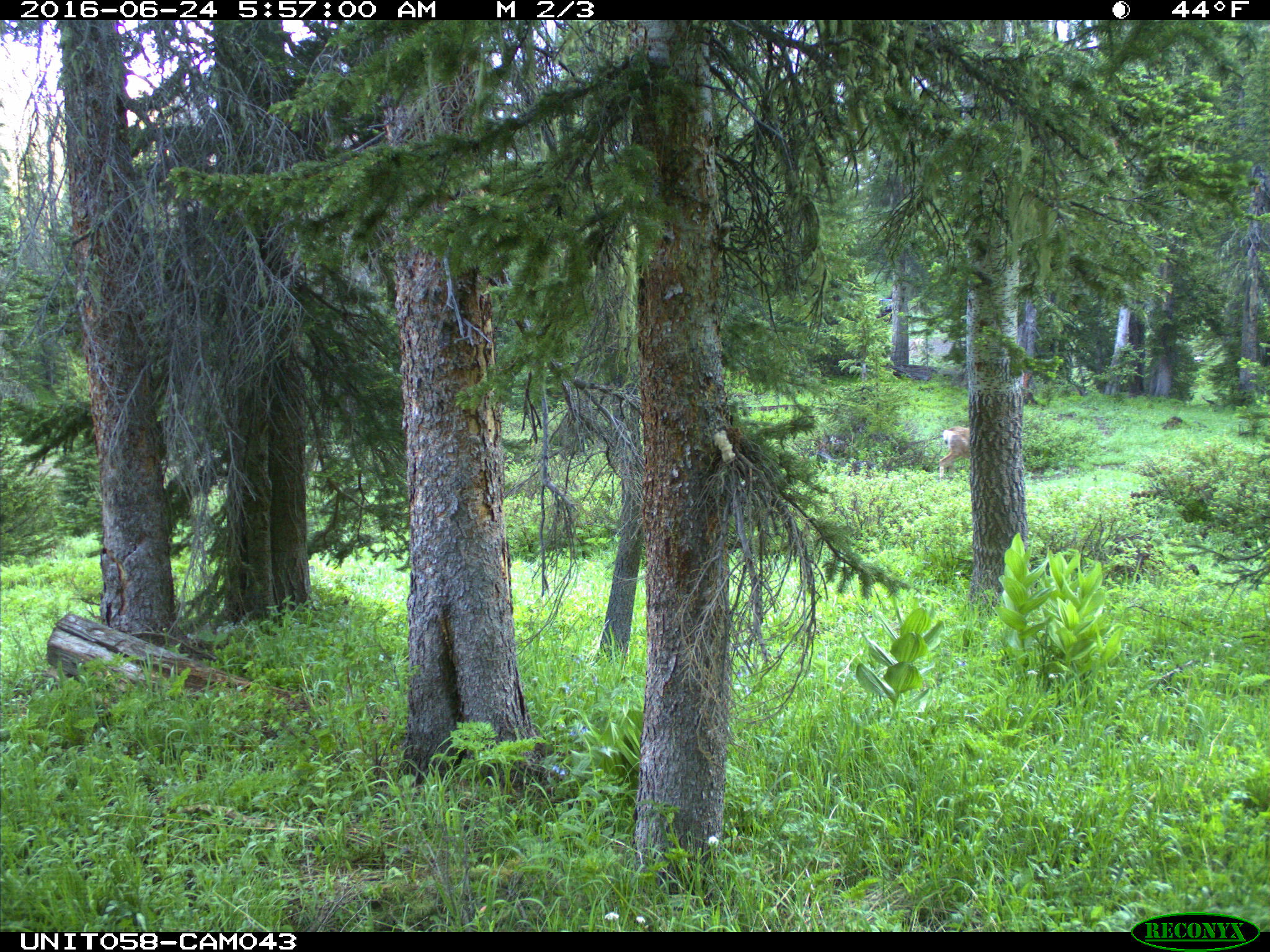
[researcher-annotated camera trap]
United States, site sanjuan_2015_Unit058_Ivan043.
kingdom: Animalia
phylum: Chordata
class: Mammalia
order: Artiodactyla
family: Cervidae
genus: Odocoileus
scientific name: Odocoileus hemionus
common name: mule deer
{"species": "Odocoileus hemionus (mule deer)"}